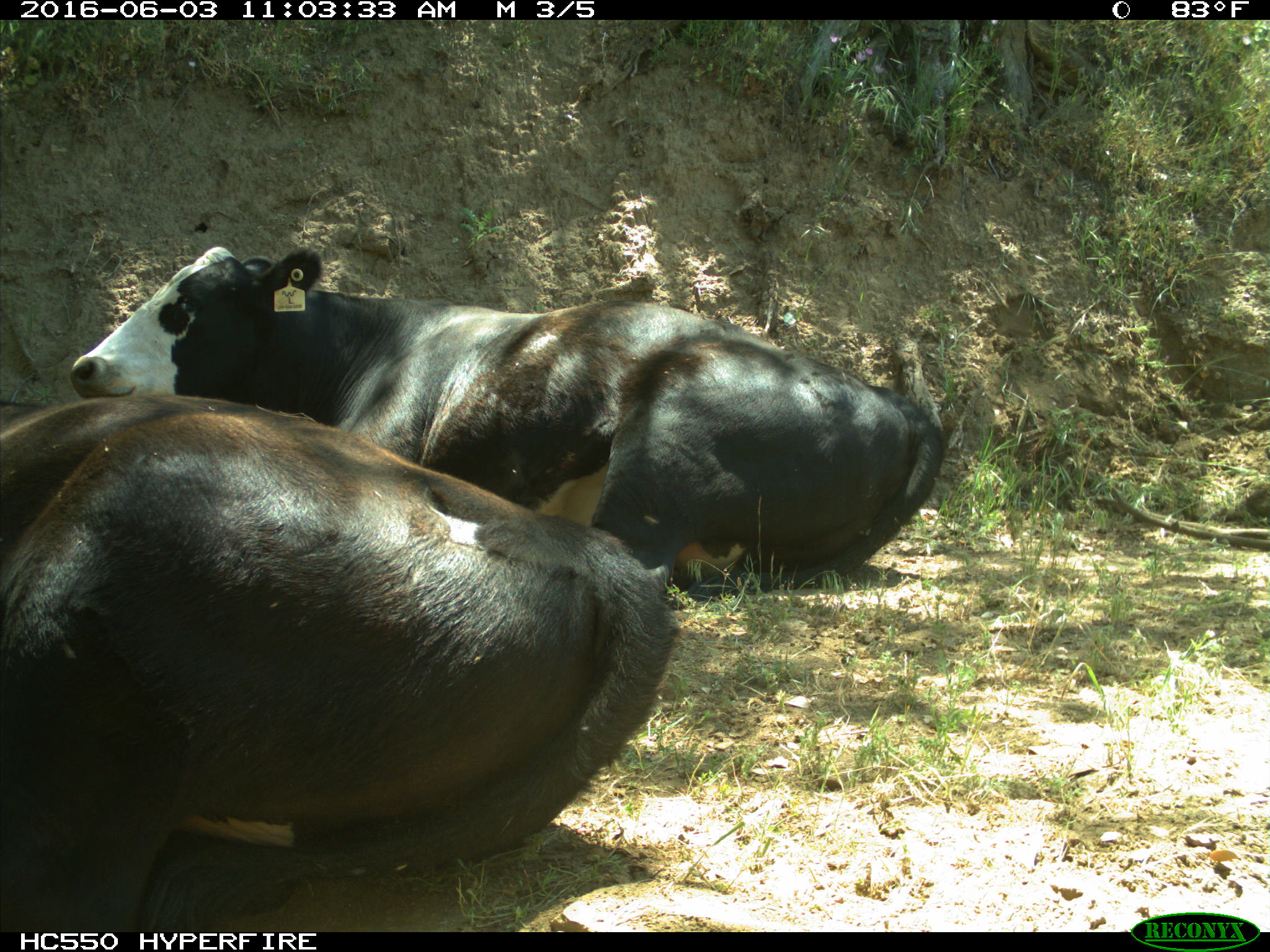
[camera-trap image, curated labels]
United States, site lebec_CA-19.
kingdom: Animalia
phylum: Chordata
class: Mammalia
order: Artiodactyla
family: Bovidae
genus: Bos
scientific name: Bos taurus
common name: domestic cow